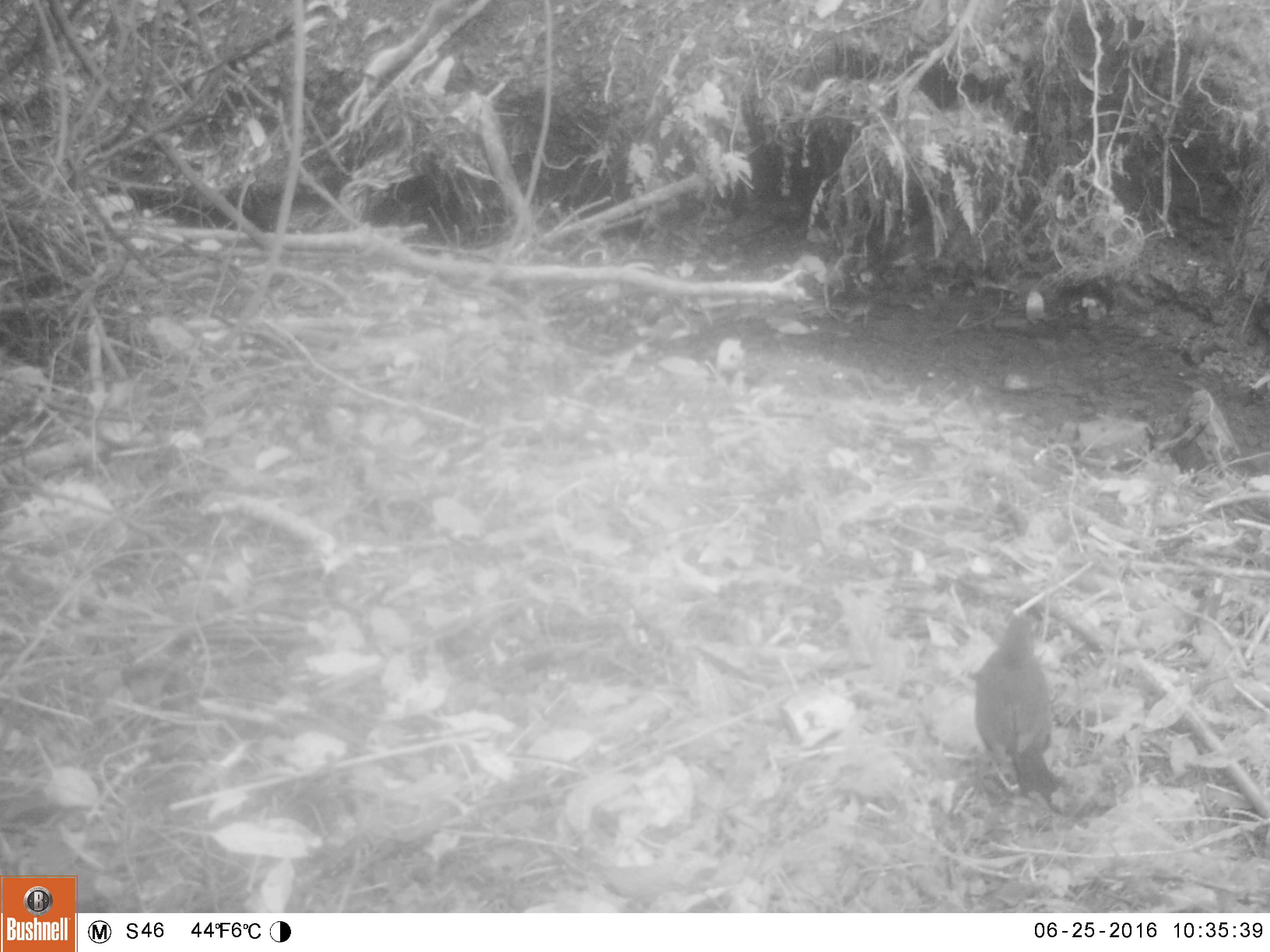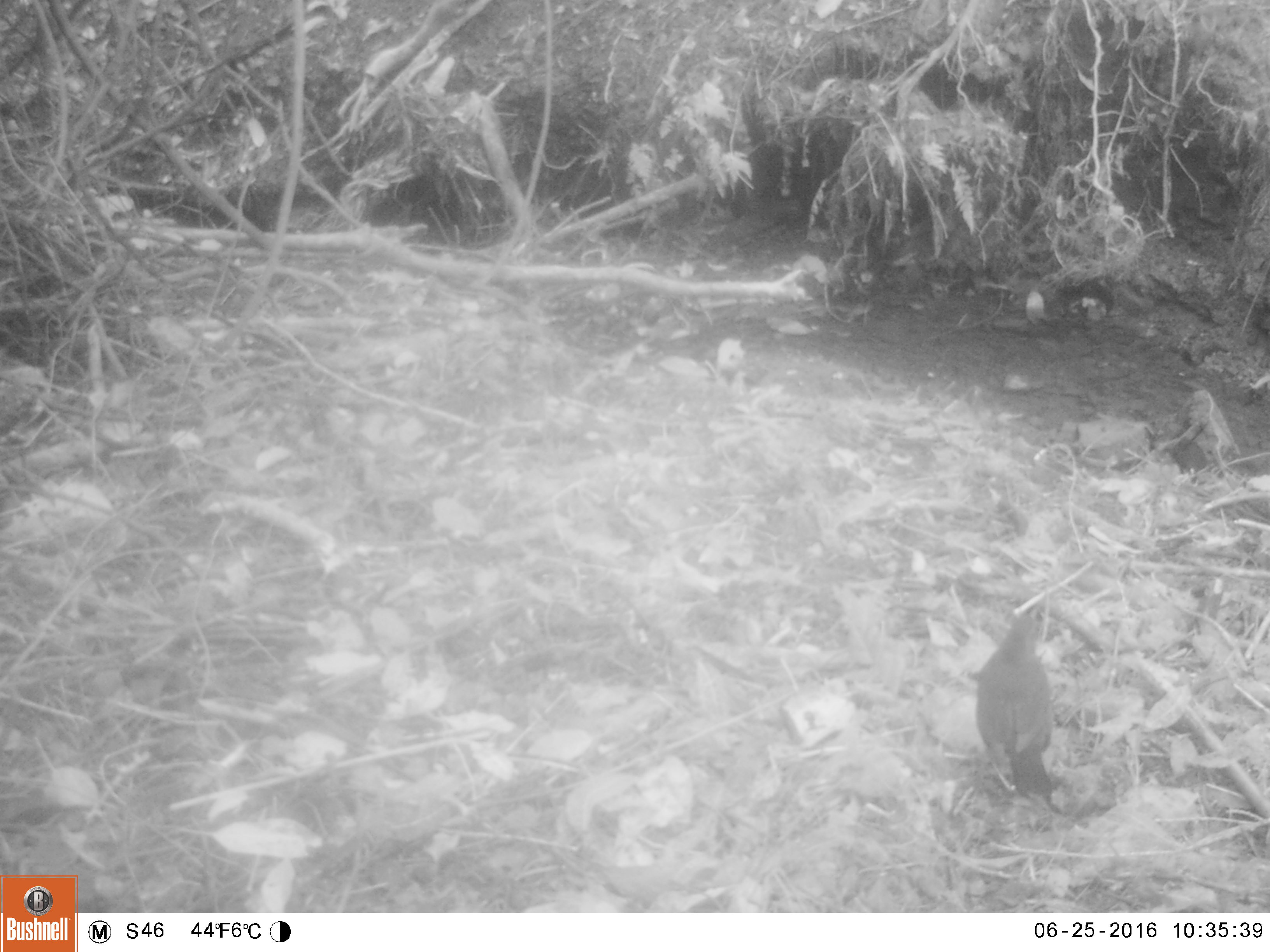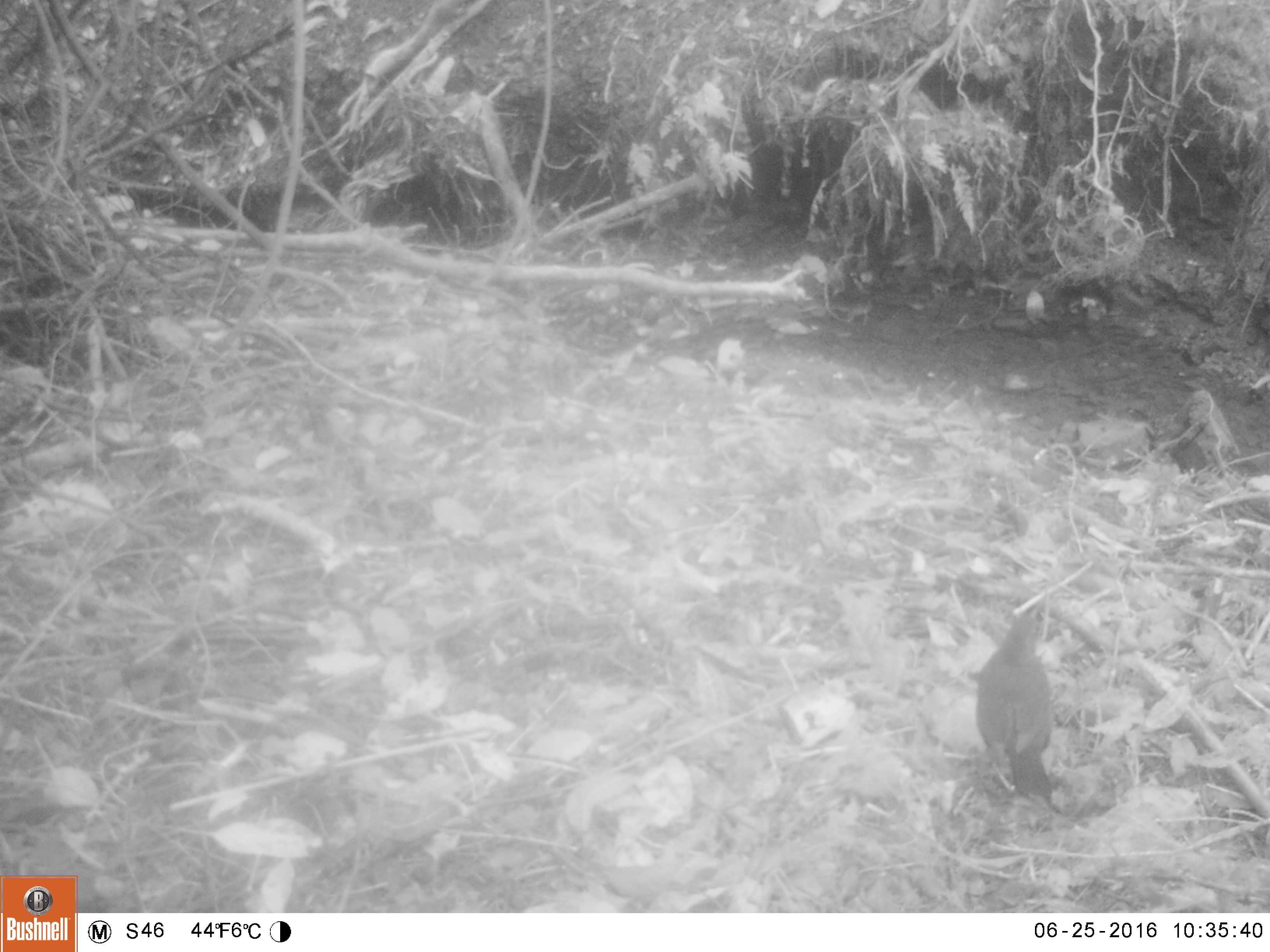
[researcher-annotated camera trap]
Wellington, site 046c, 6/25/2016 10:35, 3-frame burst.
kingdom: Animalia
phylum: Chordata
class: Aves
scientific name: Aves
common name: bird